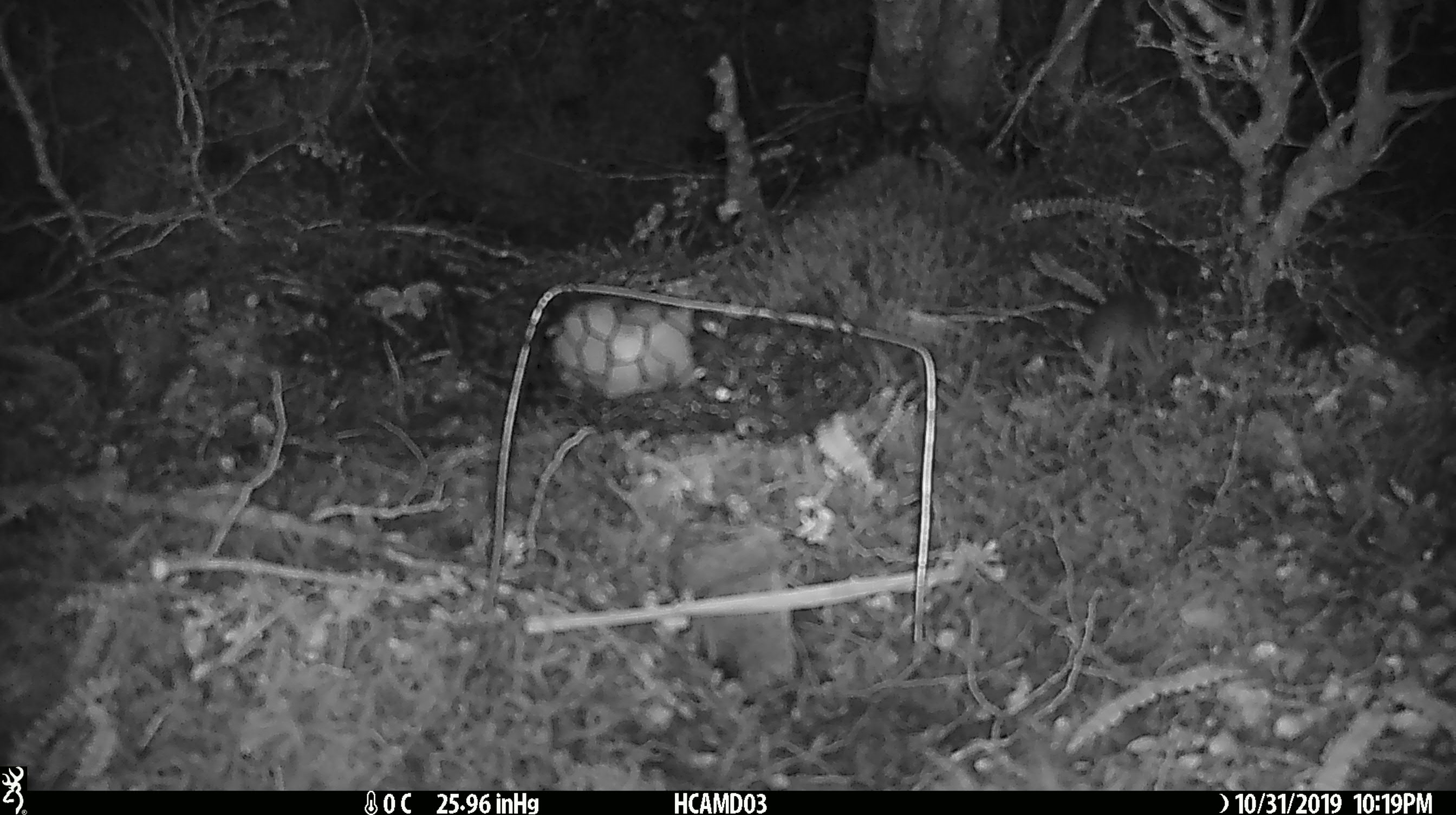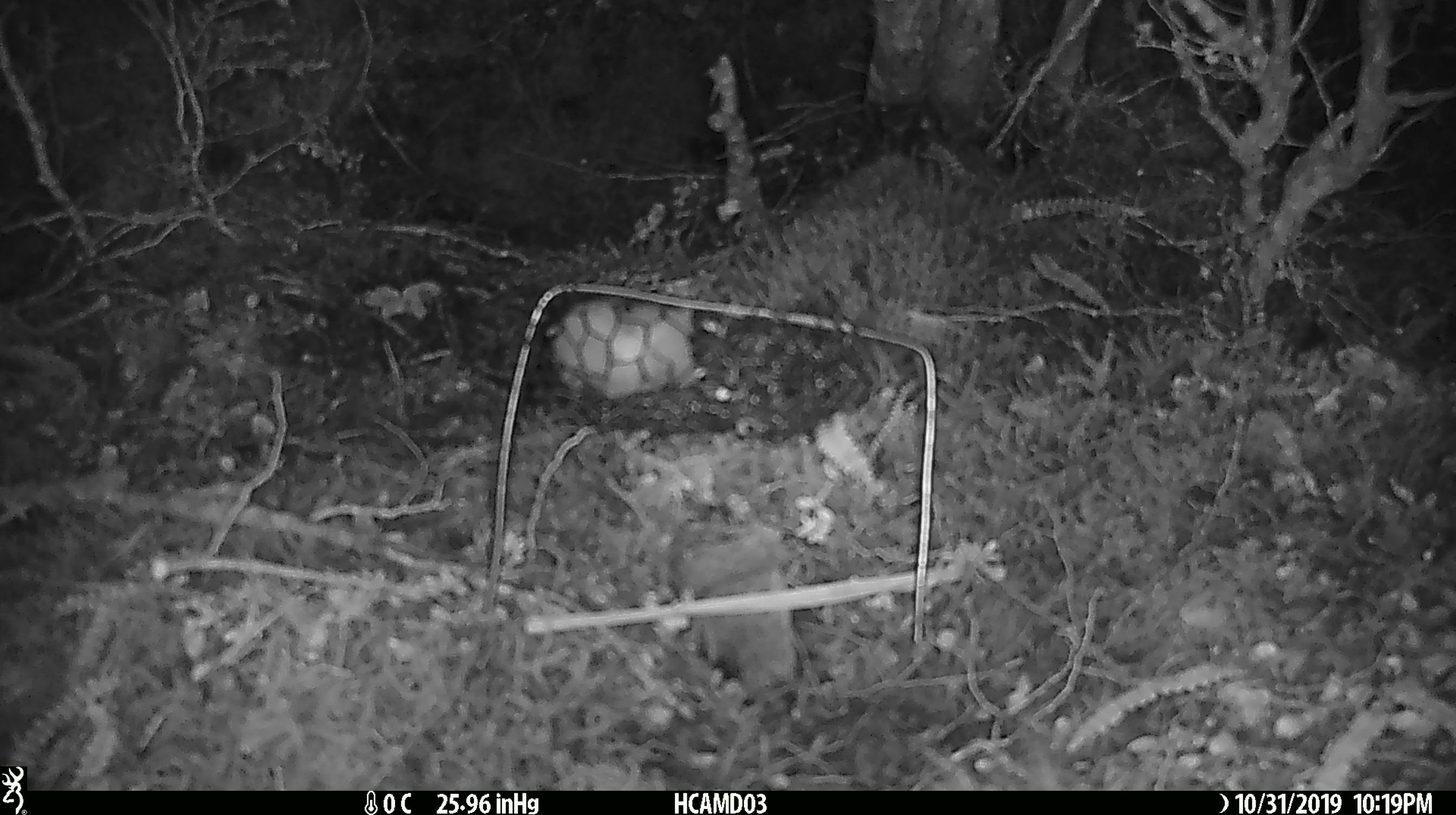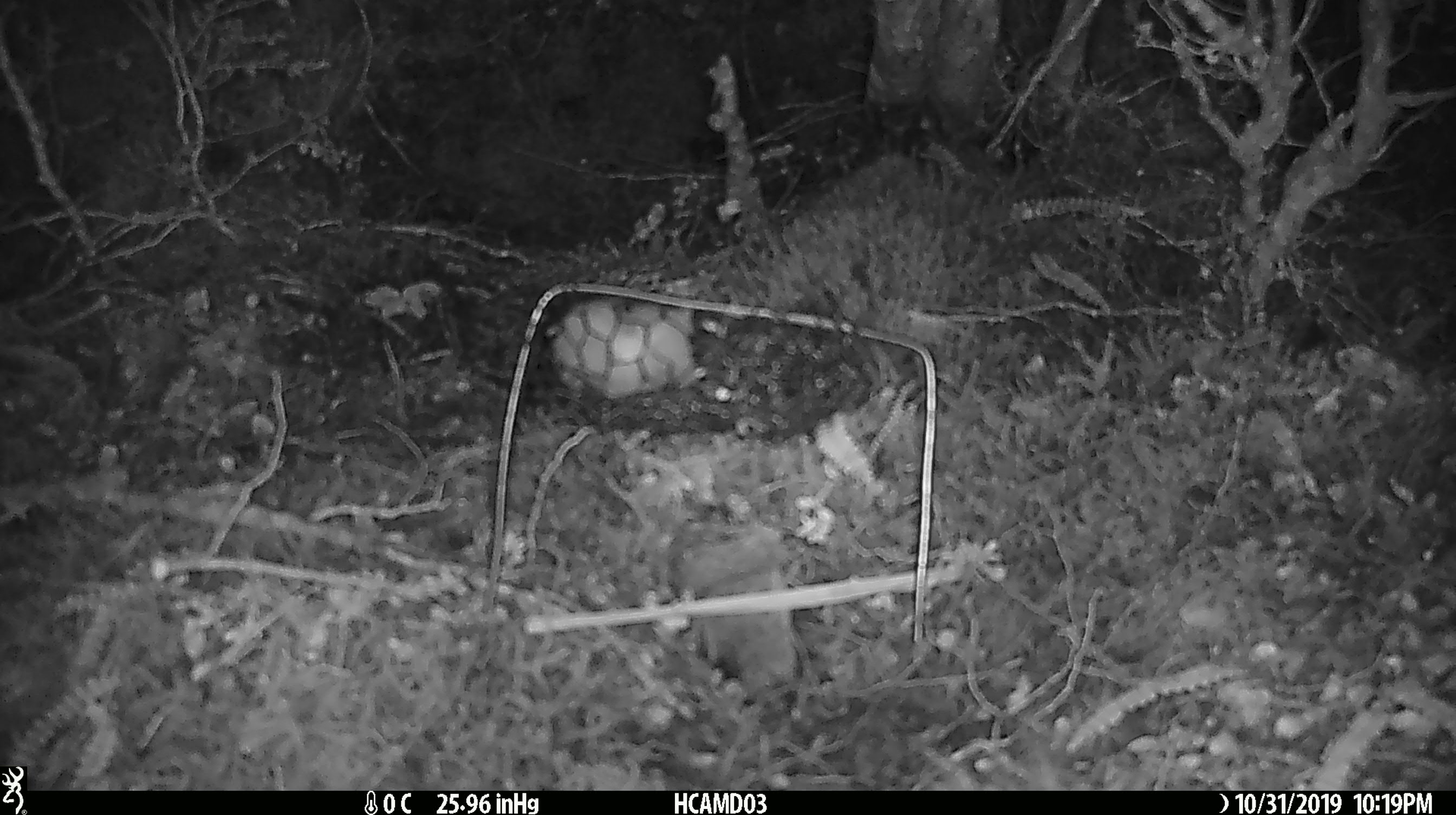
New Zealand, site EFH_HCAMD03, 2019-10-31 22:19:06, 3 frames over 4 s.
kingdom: Animalia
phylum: Chordata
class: Mammalia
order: Rodentia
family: Muridae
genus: Mus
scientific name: Mus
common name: mouse